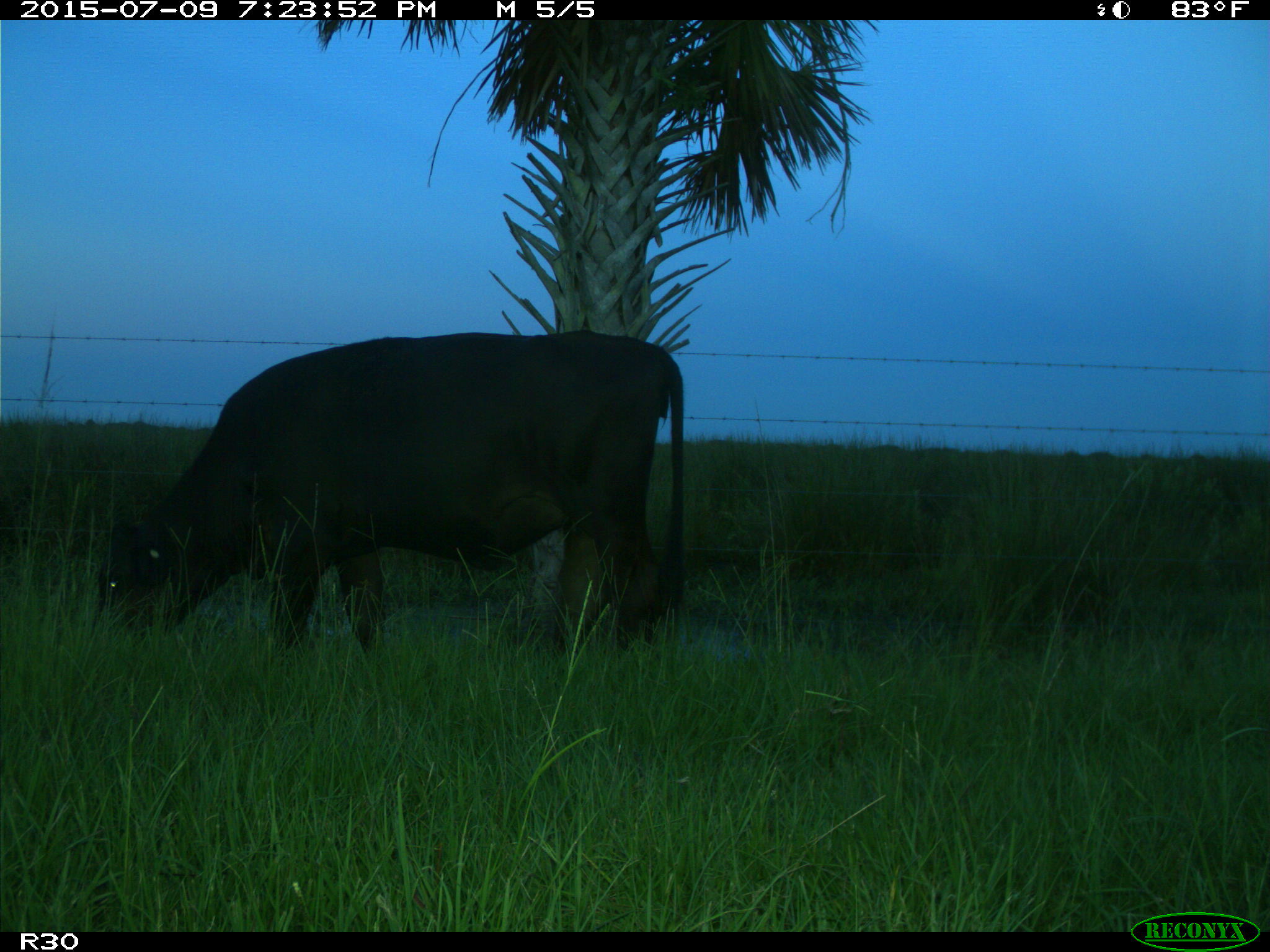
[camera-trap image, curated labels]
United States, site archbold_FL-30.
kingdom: Animalia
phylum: Chordata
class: Mammalia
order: Artiodactyla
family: Bovidae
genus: Bos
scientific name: Bos taurus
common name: domestic cow